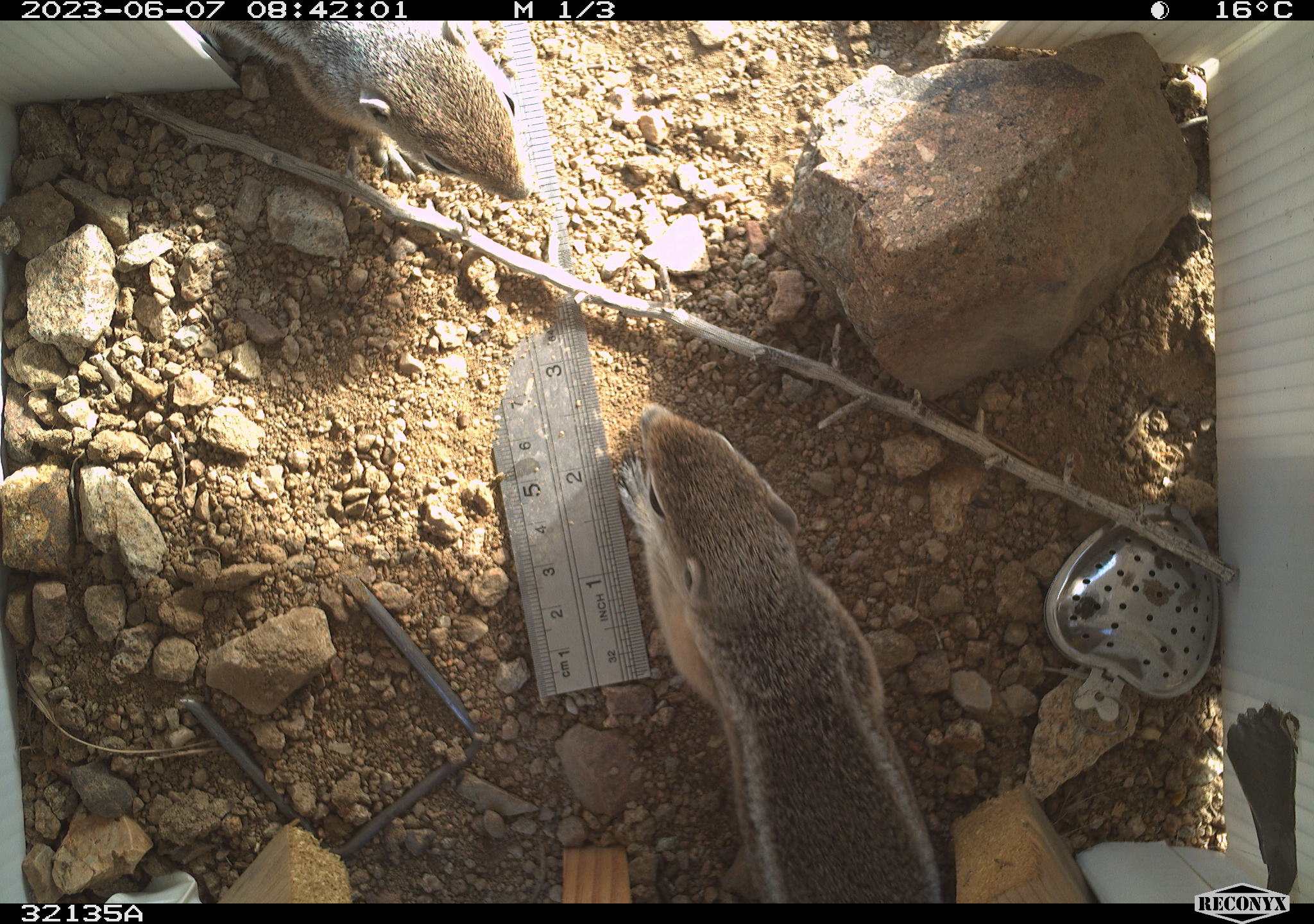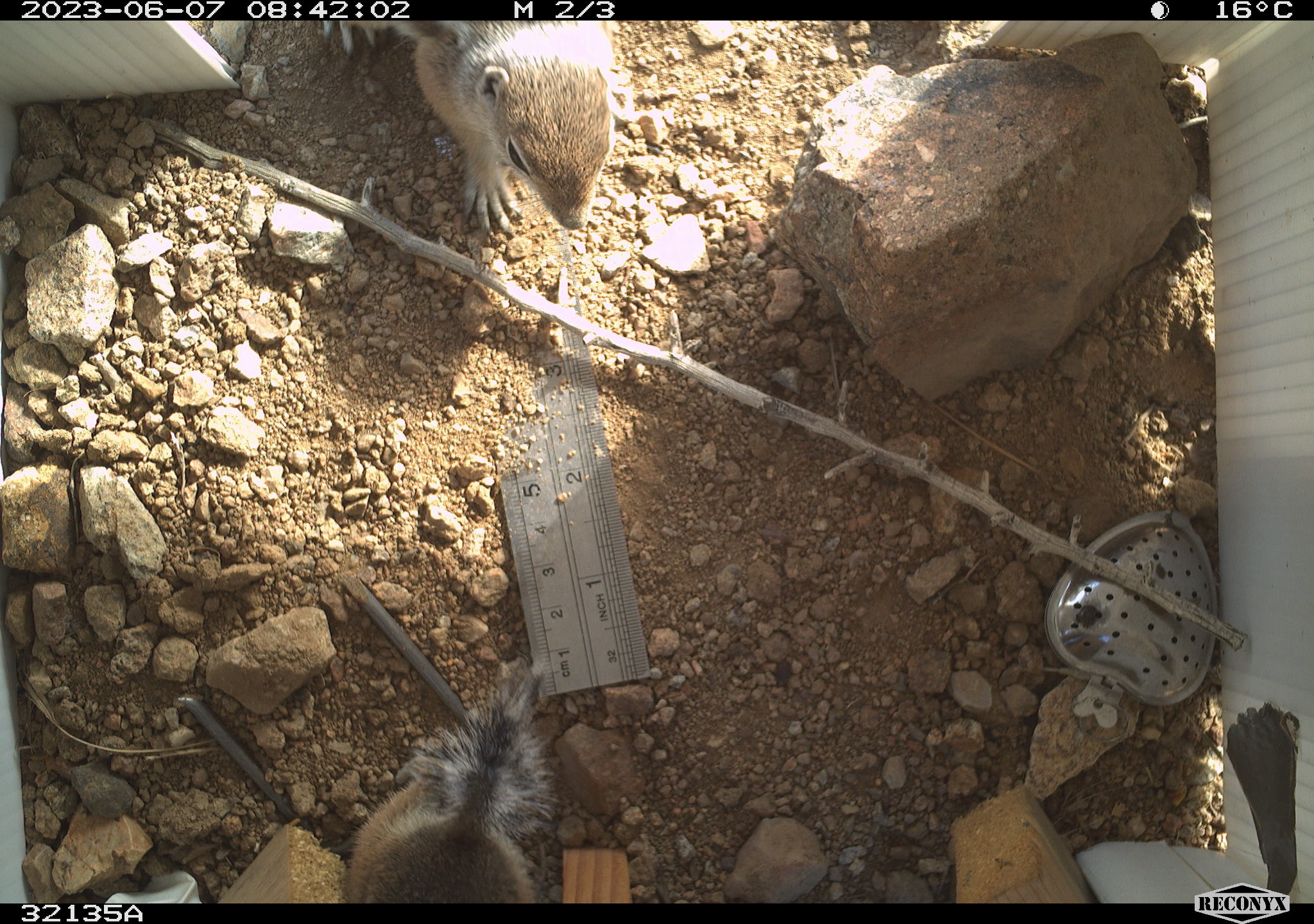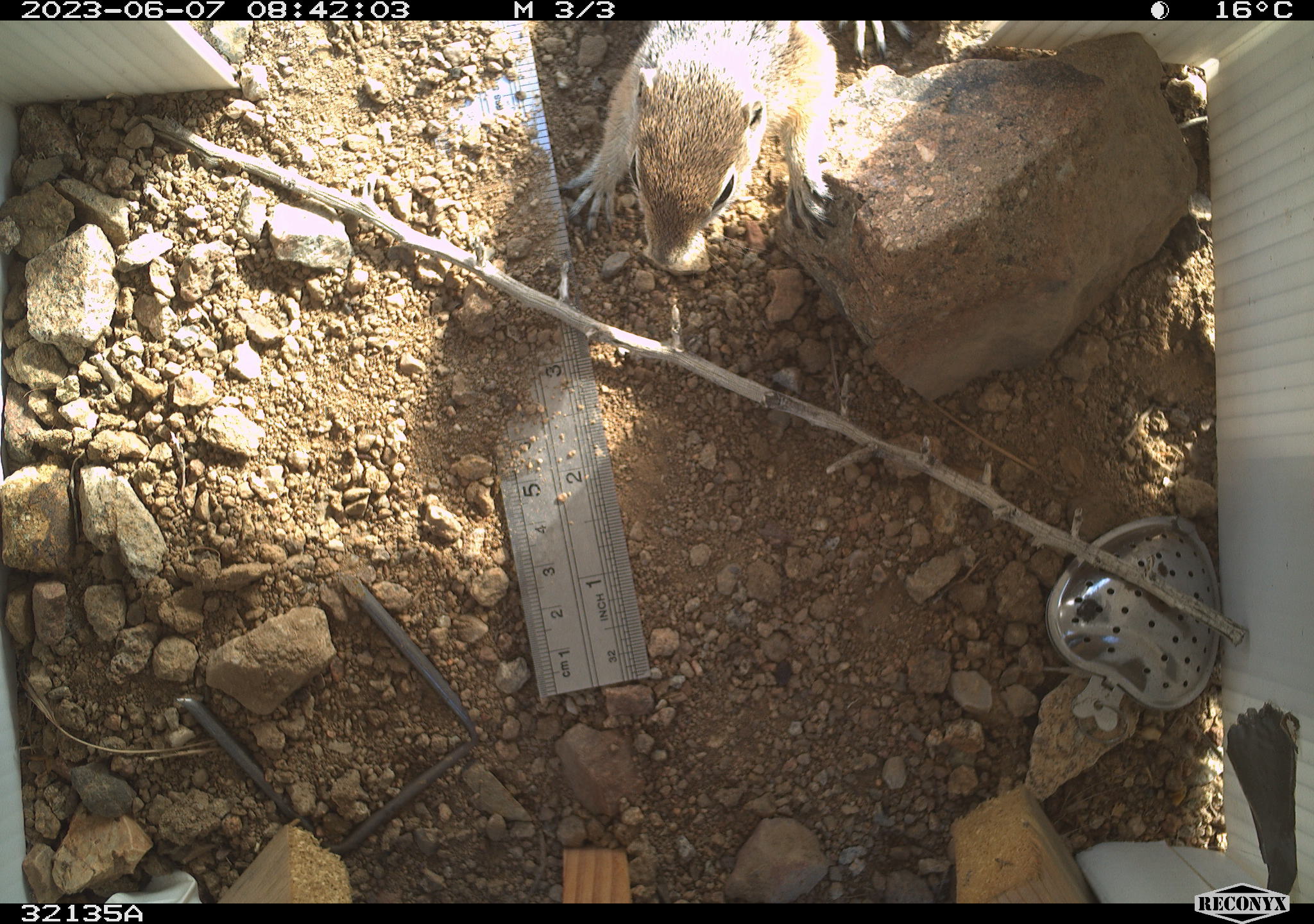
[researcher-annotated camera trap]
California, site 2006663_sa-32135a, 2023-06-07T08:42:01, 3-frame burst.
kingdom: Animalia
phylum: Chordata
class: Mammalia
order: Rodentia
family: Sciuridae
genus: Ammospermophilus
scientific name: Ammospermophilus leucurus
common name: white-tailed antelope squirrel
White-tailed antelope squirrel (Ammospermophilus leucurus).